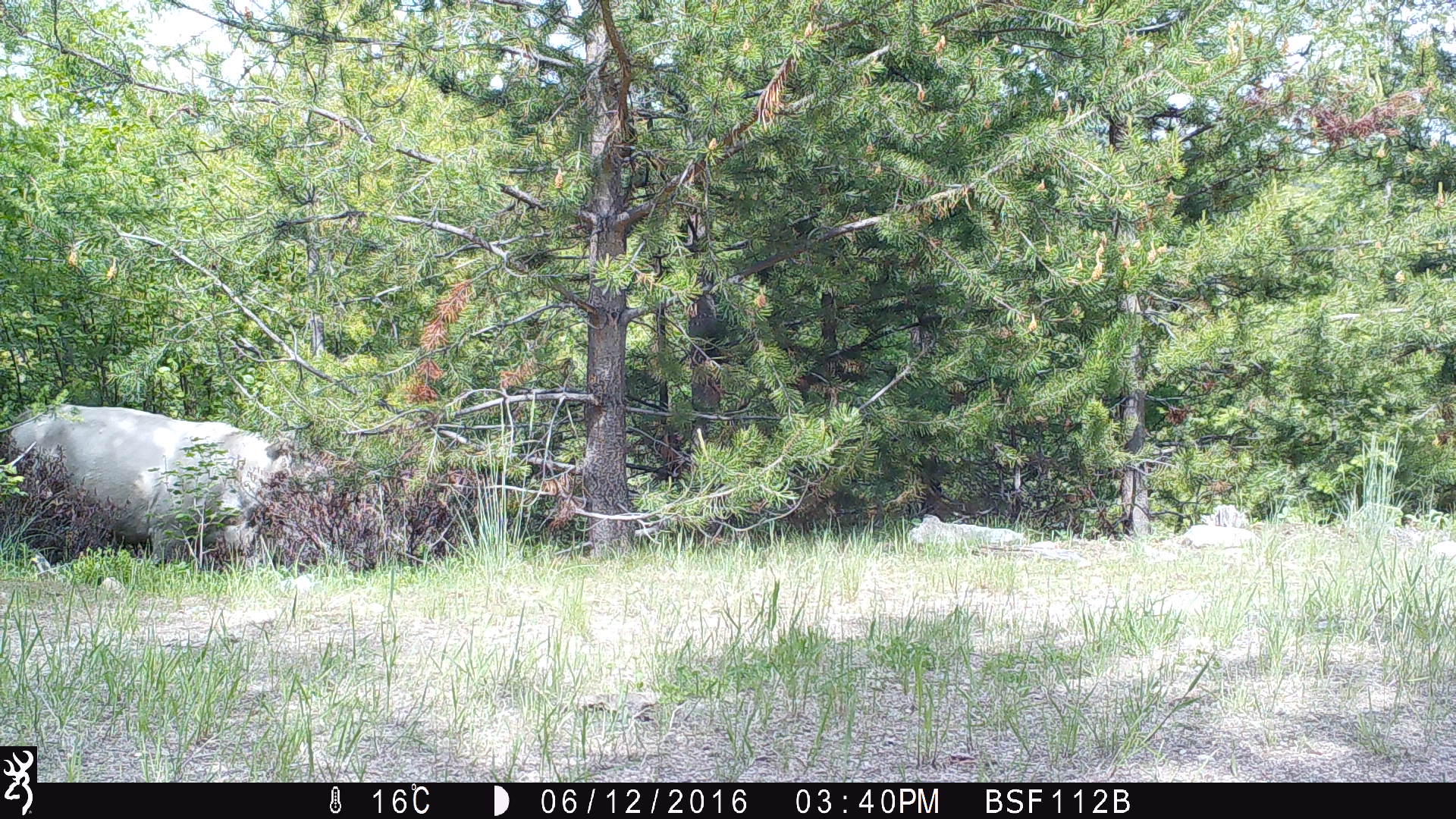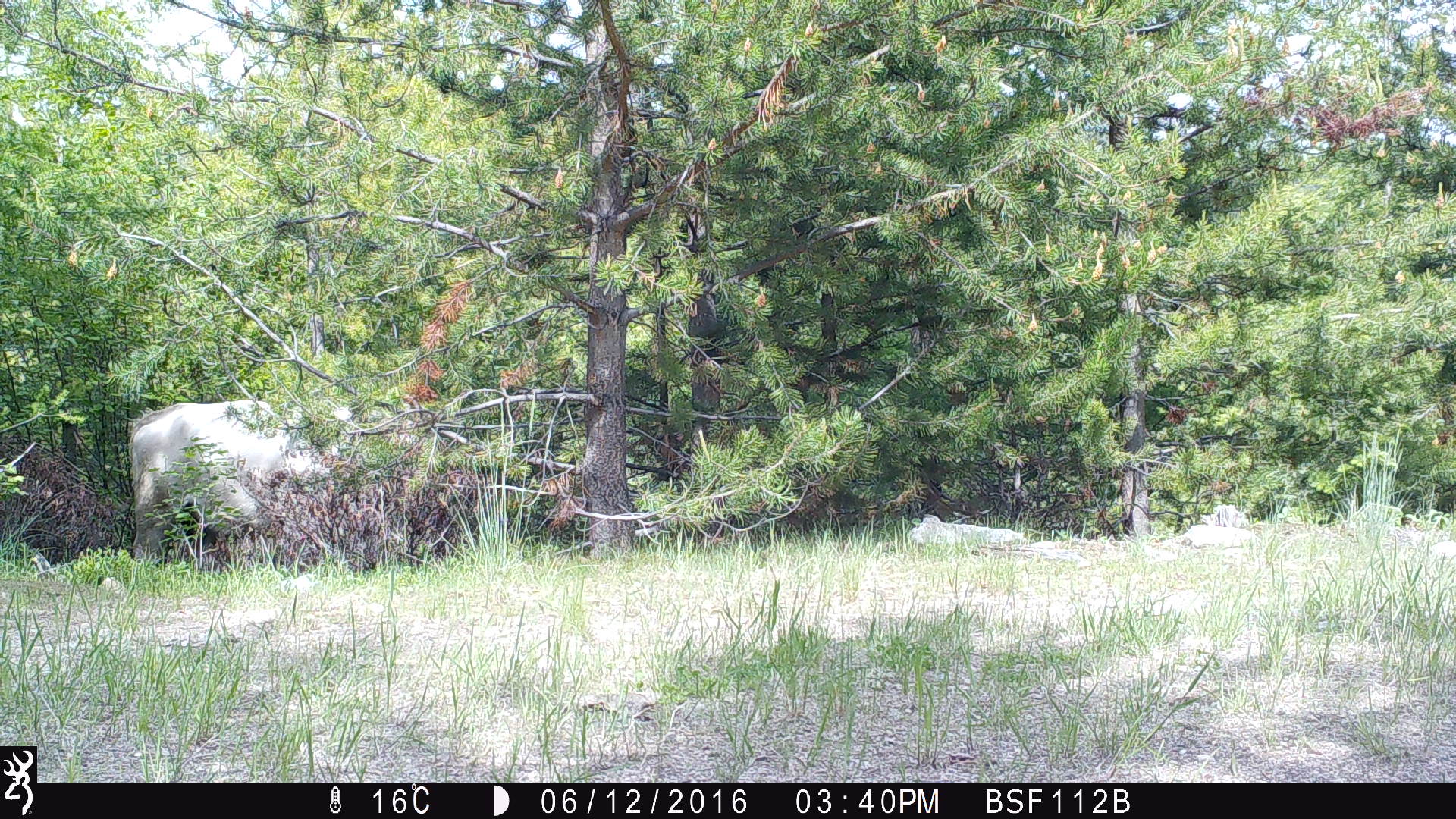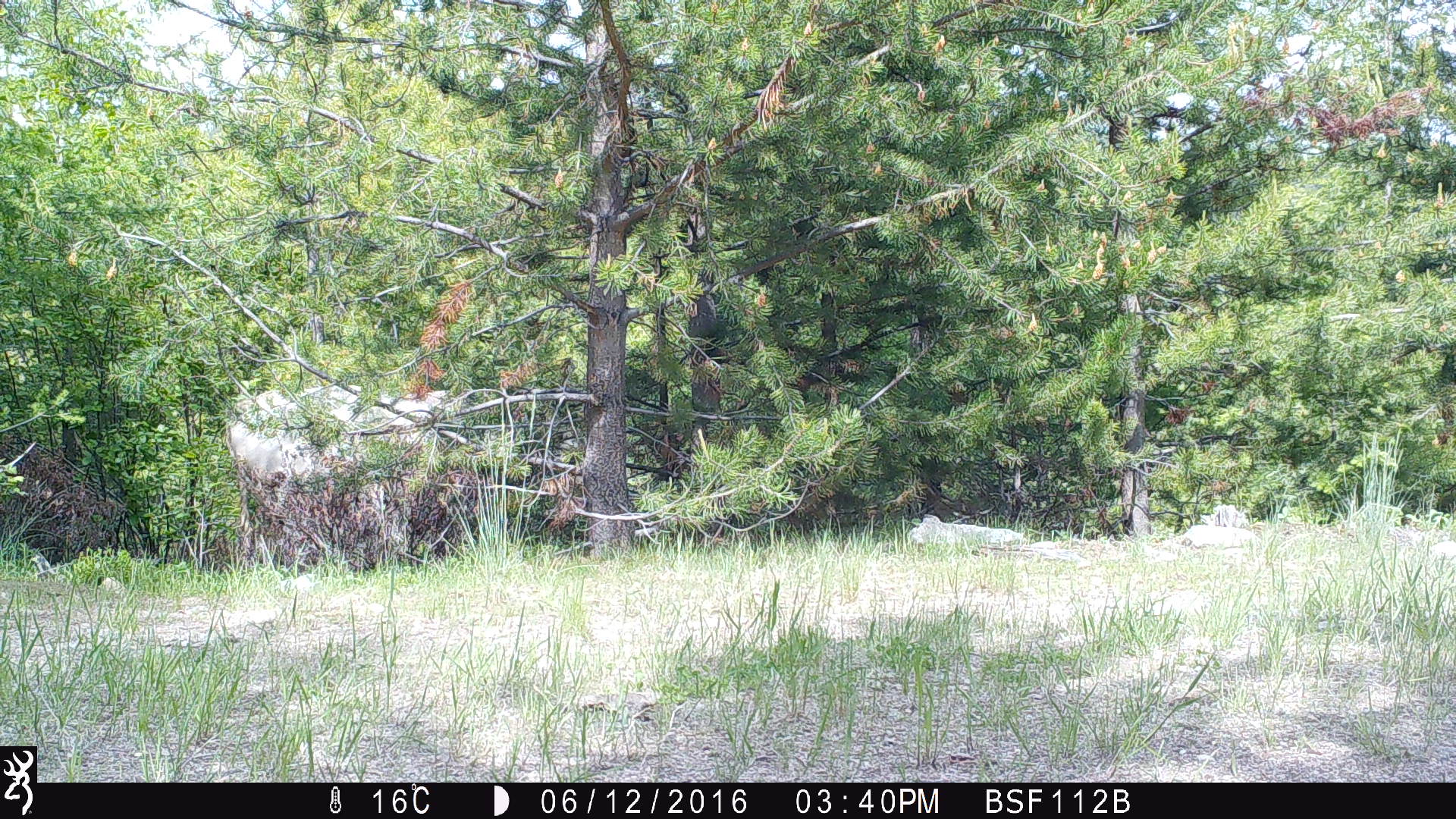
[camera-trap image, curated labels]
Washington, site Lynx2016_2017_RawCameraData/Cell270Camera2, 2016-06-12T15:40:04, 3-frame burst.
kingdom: Animalia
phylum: Chordata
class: Mammalia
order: Artiodactyla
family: Bovidae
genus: Bos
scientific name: Bos taurus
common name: domestic cattle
Domestic cattle (Bos taurus). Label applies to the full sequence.